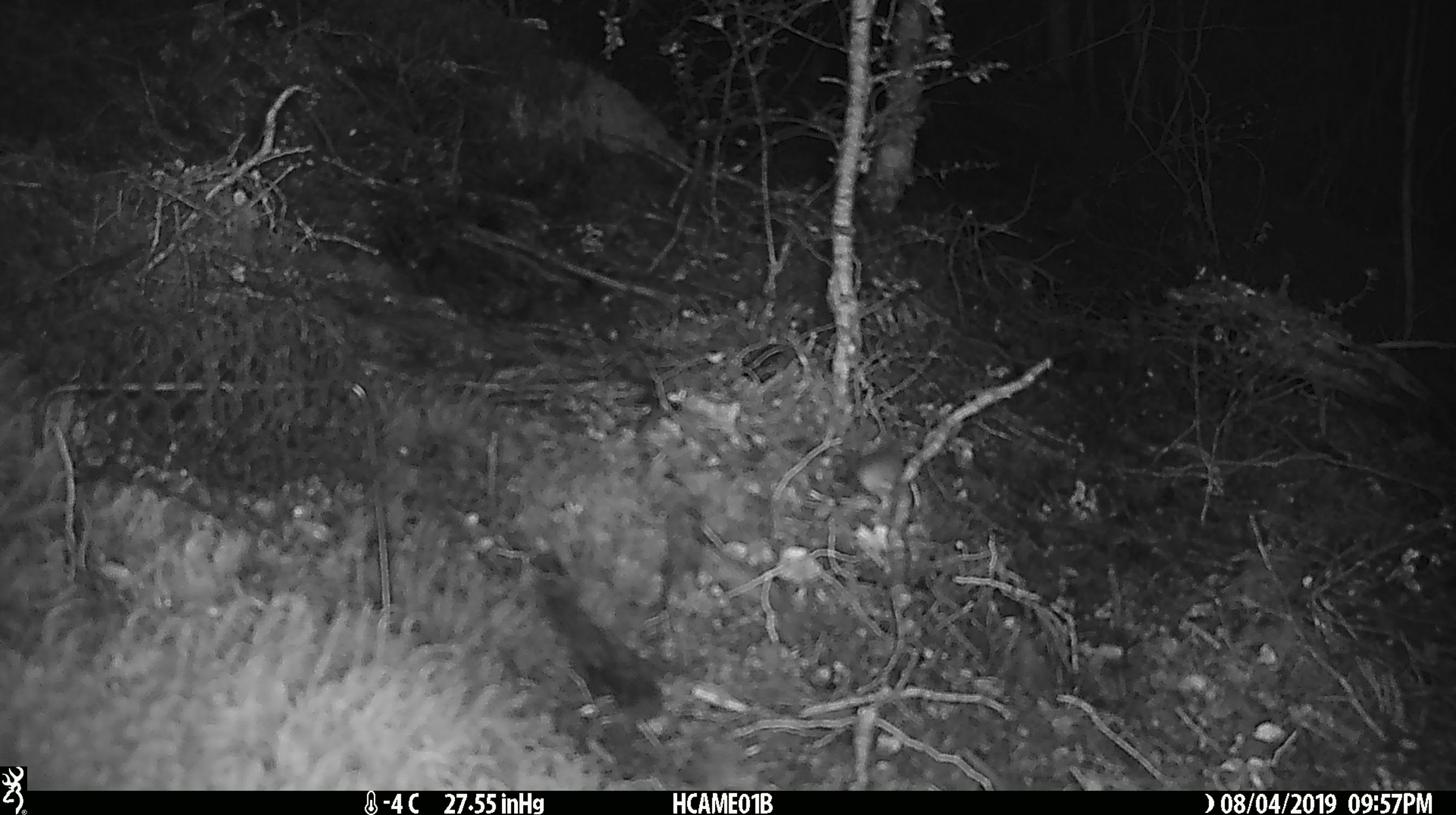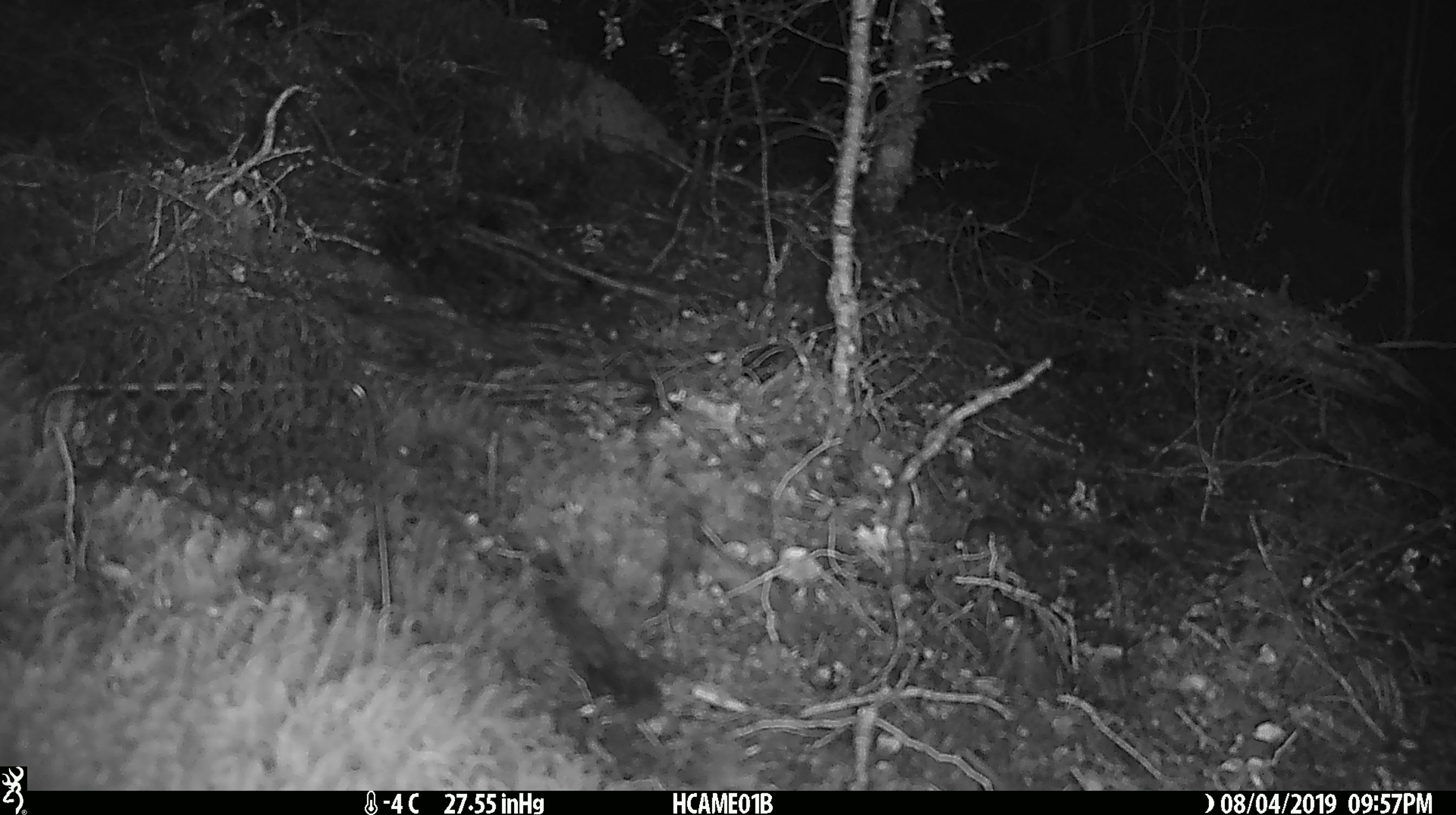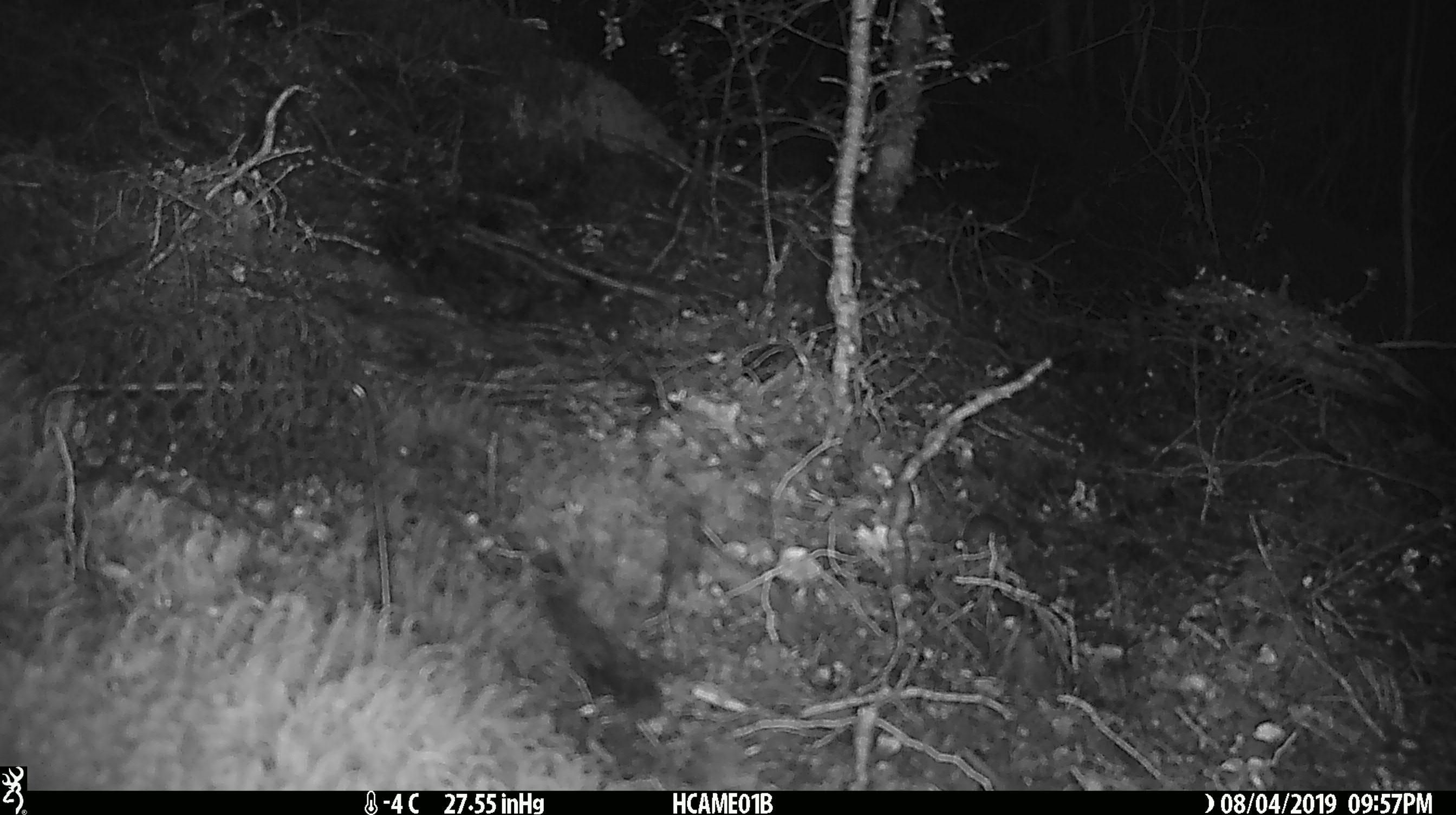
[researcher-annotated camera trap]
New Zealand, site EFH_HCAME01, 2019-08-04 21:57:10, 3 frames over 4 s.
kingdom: Animalia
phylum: Chordata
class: Mammalia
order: Rodentia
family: Muridae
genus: Mus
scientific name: Mus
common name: mouse